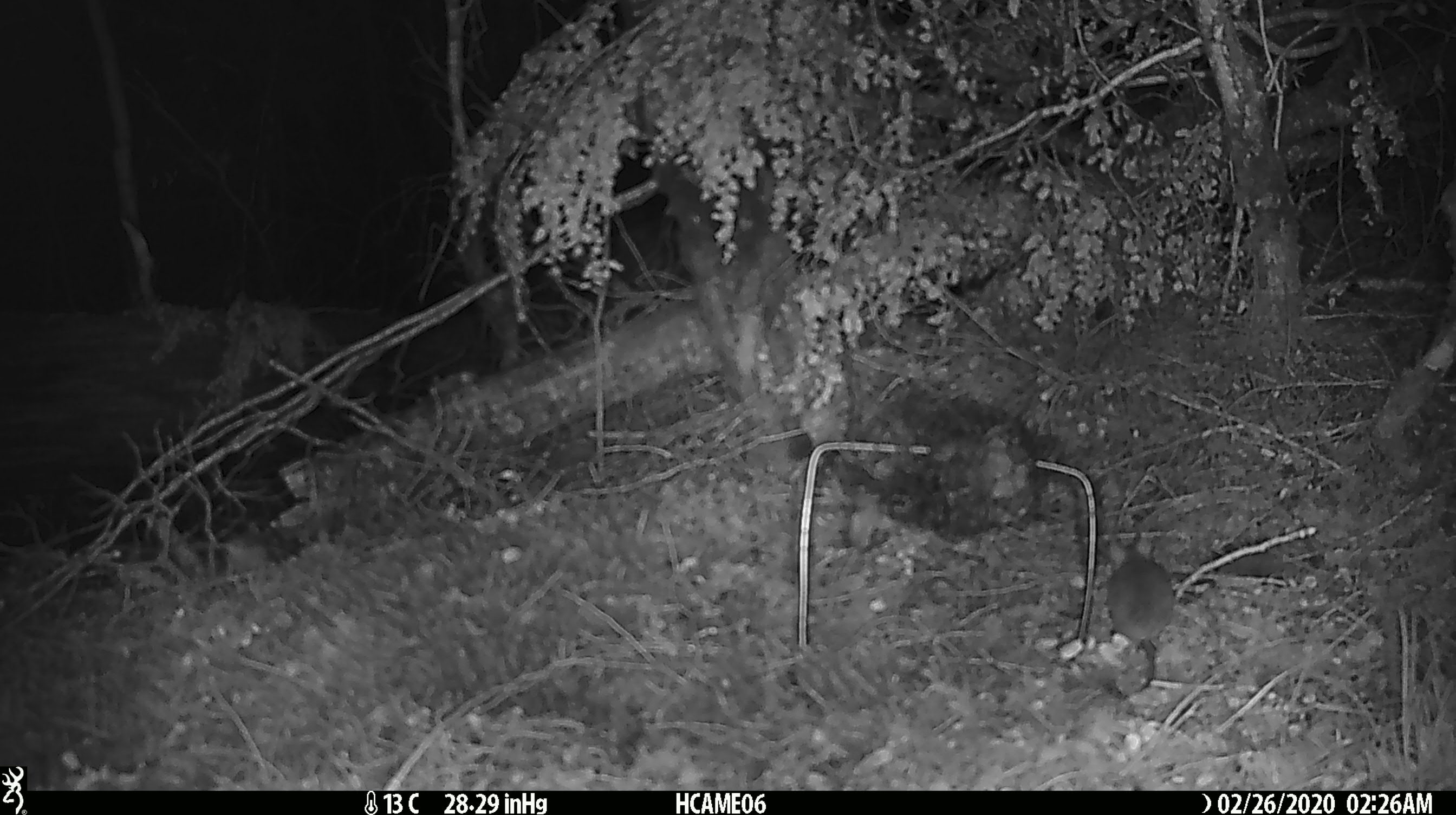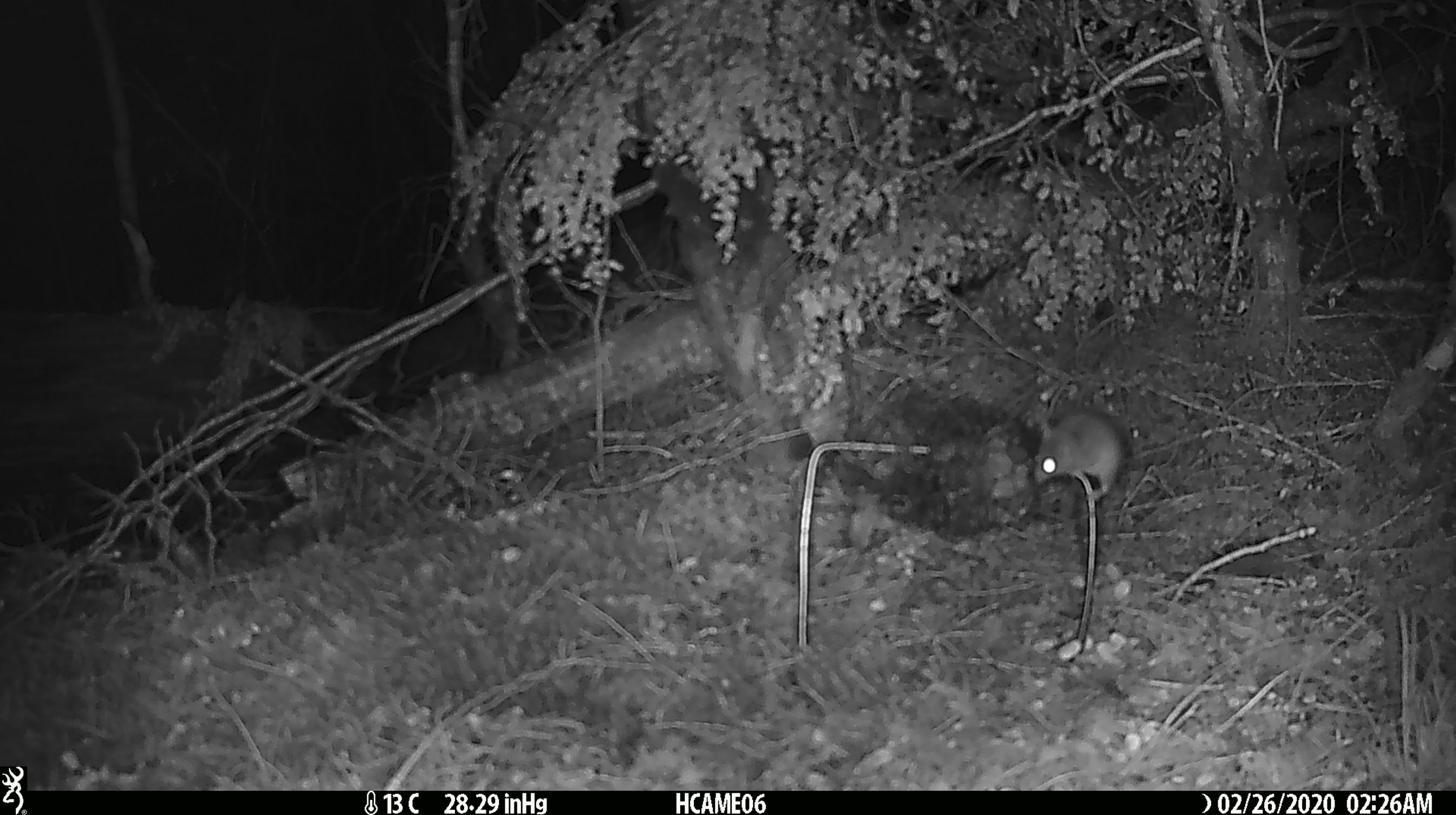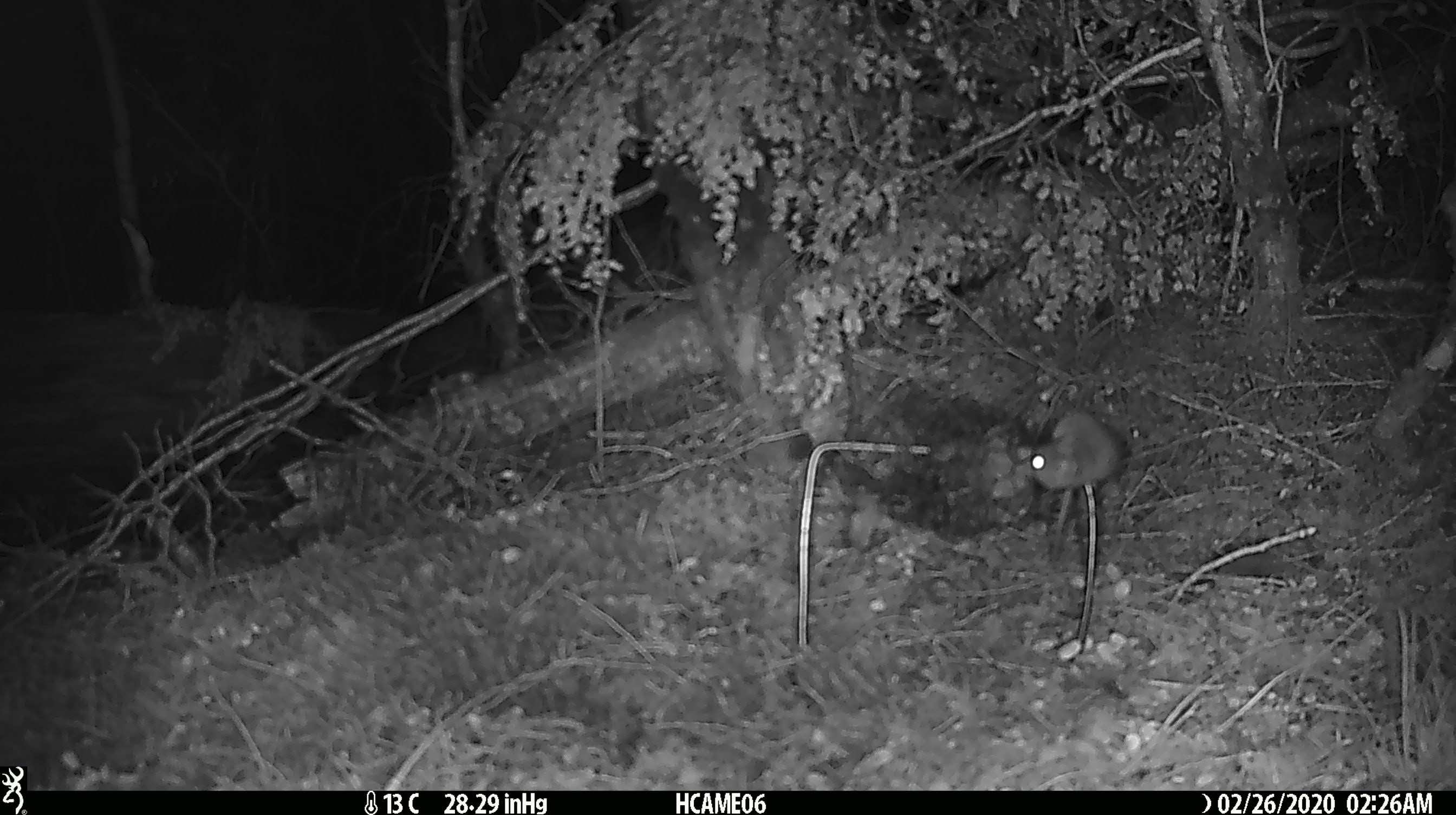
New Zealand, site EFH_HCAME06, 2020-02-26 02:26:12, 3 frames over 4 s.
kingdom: Animalia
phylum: Chordata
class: Mammalia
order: Rodentia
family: Muridae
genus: Mus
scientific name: Mus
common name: mouse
Mouse (Mus).